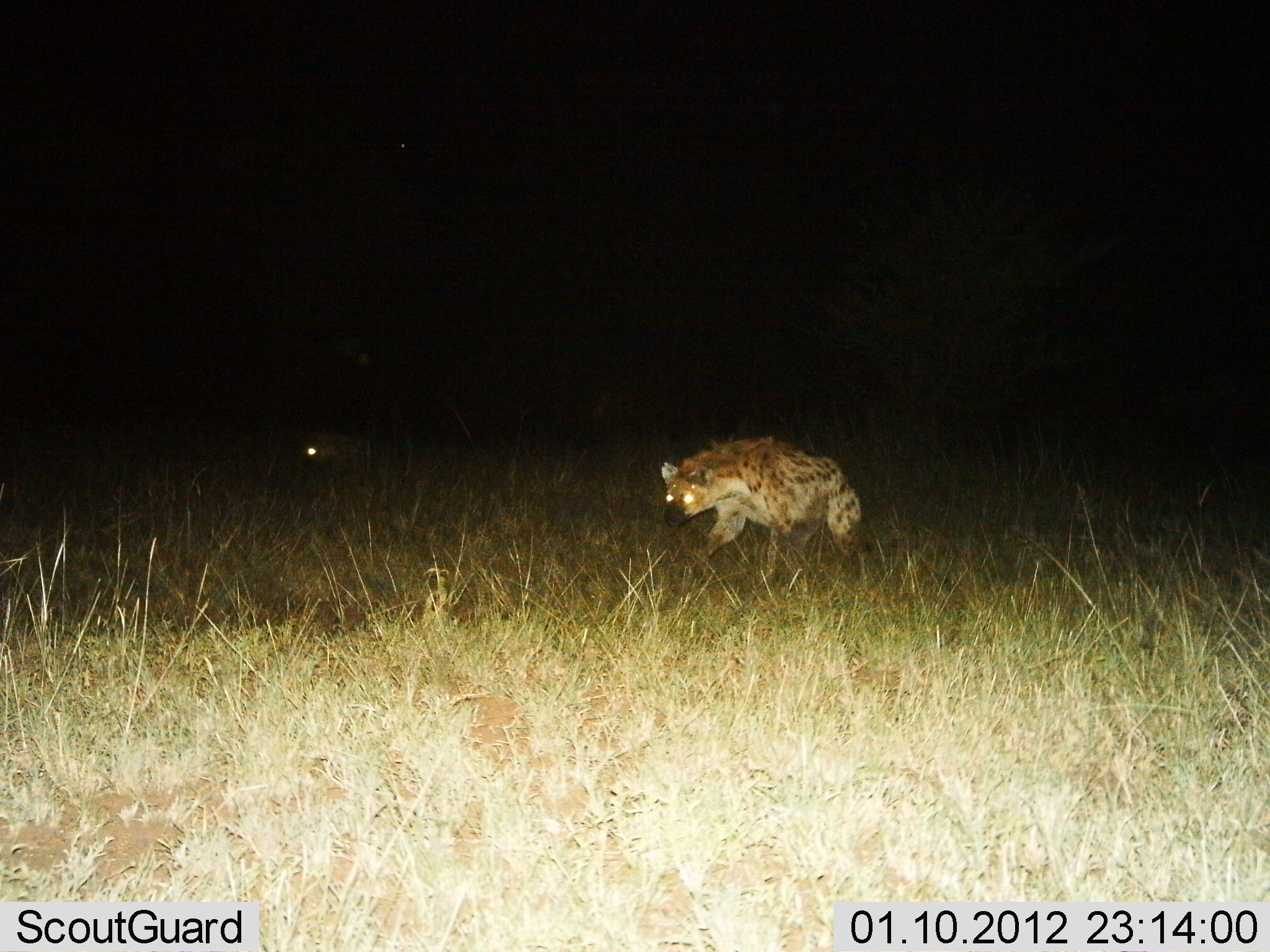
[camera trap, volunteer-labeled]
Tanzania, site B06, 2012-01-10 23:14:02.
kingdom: Animalia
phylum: Chordata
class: Mammalia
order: Carnivora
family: Hyaenidae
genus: Crocuta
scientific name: Crocuta crocuta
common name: spotted hyena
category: hyenaspotted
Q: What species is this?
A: Hyenaspotted (spotted hyena) (Crocuta crocuta).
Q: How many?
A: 2.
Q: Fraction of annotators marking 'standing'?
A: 23%.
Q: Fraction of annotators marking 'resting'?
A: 5%.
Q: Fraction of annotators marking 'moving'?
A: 77%.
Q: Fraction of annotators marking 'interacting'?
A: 0%.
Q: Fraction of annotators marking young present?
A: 0%.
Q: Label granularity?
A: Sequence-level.